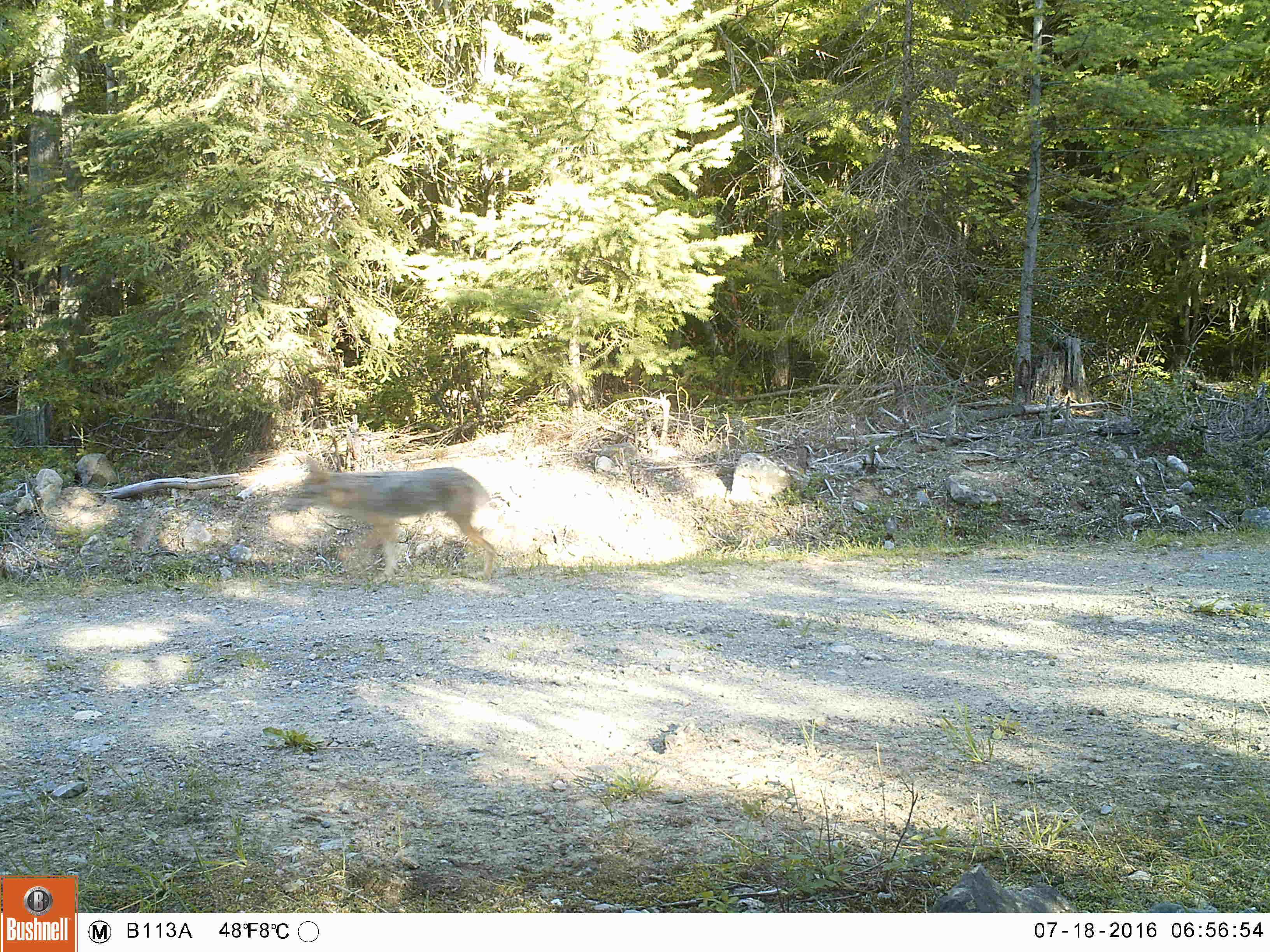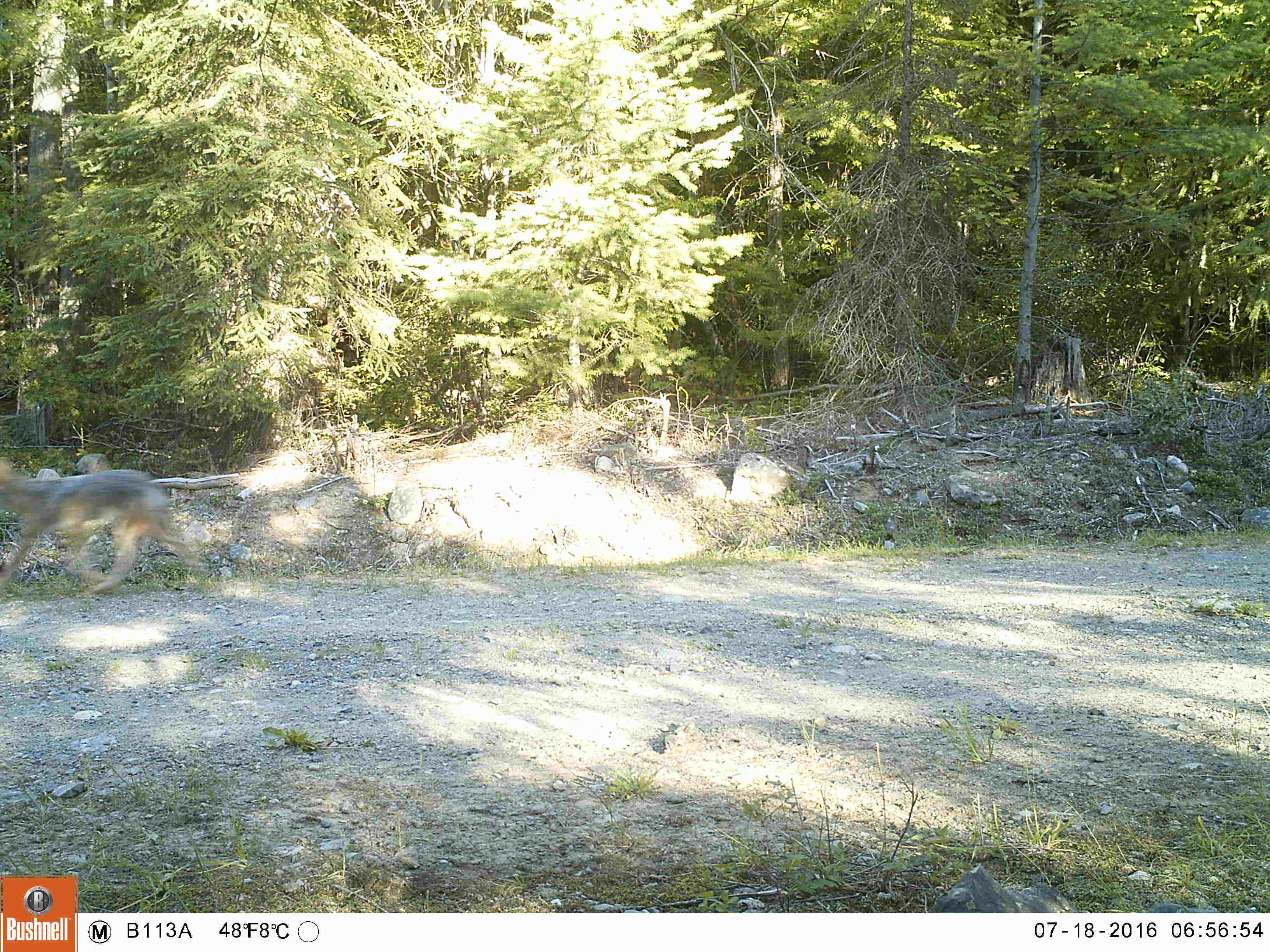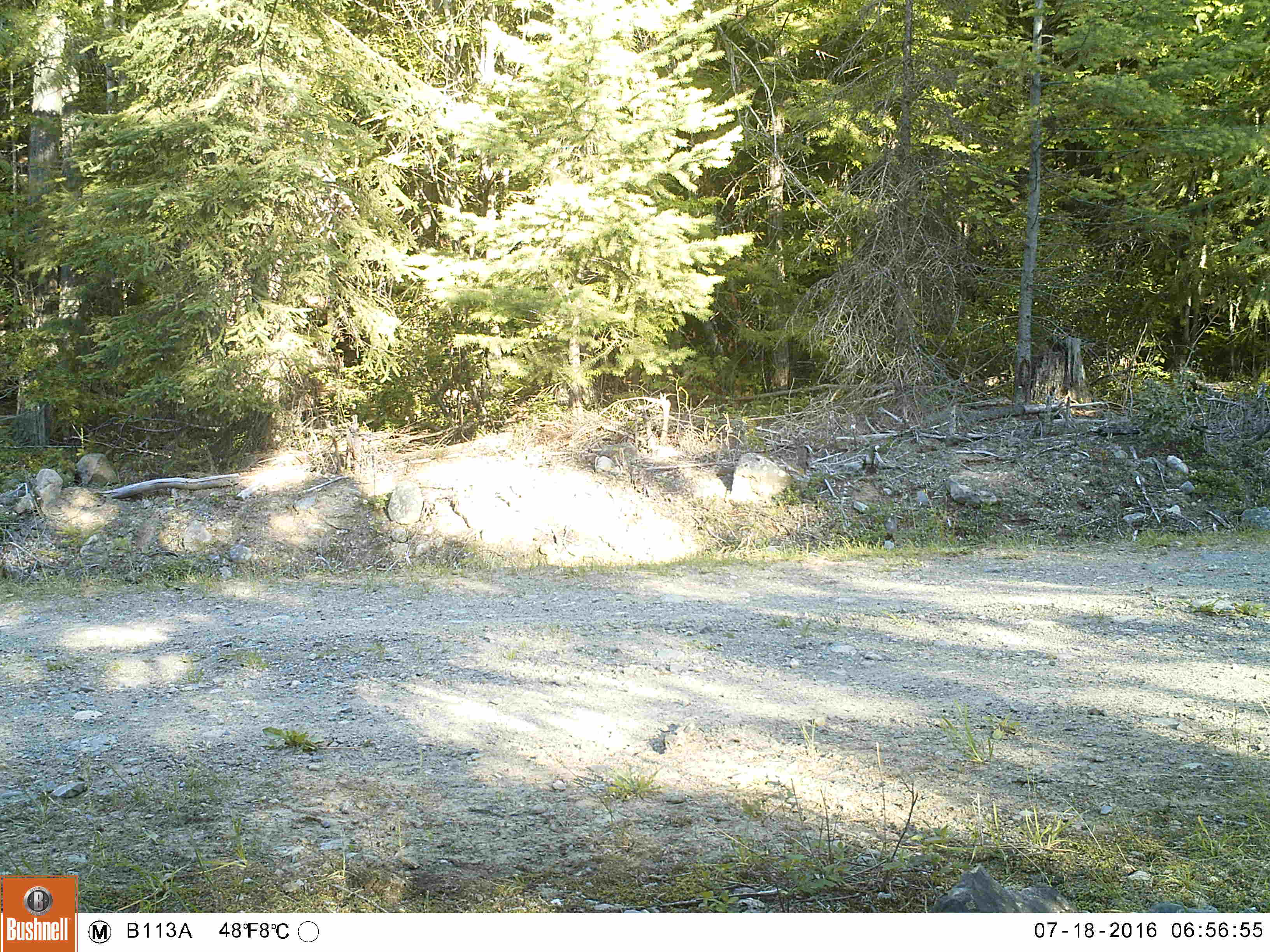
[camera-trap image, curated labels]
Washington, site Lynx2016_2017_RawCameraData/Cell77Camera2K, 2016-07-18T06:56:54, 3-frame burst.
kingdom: Animalia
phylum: Chordata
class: Mammalia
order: Carnivora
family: Canidae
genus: Canis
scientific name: Canis latrans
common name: coyote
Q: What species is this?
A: Canis latrans (coyote).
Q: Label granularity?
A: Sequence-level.